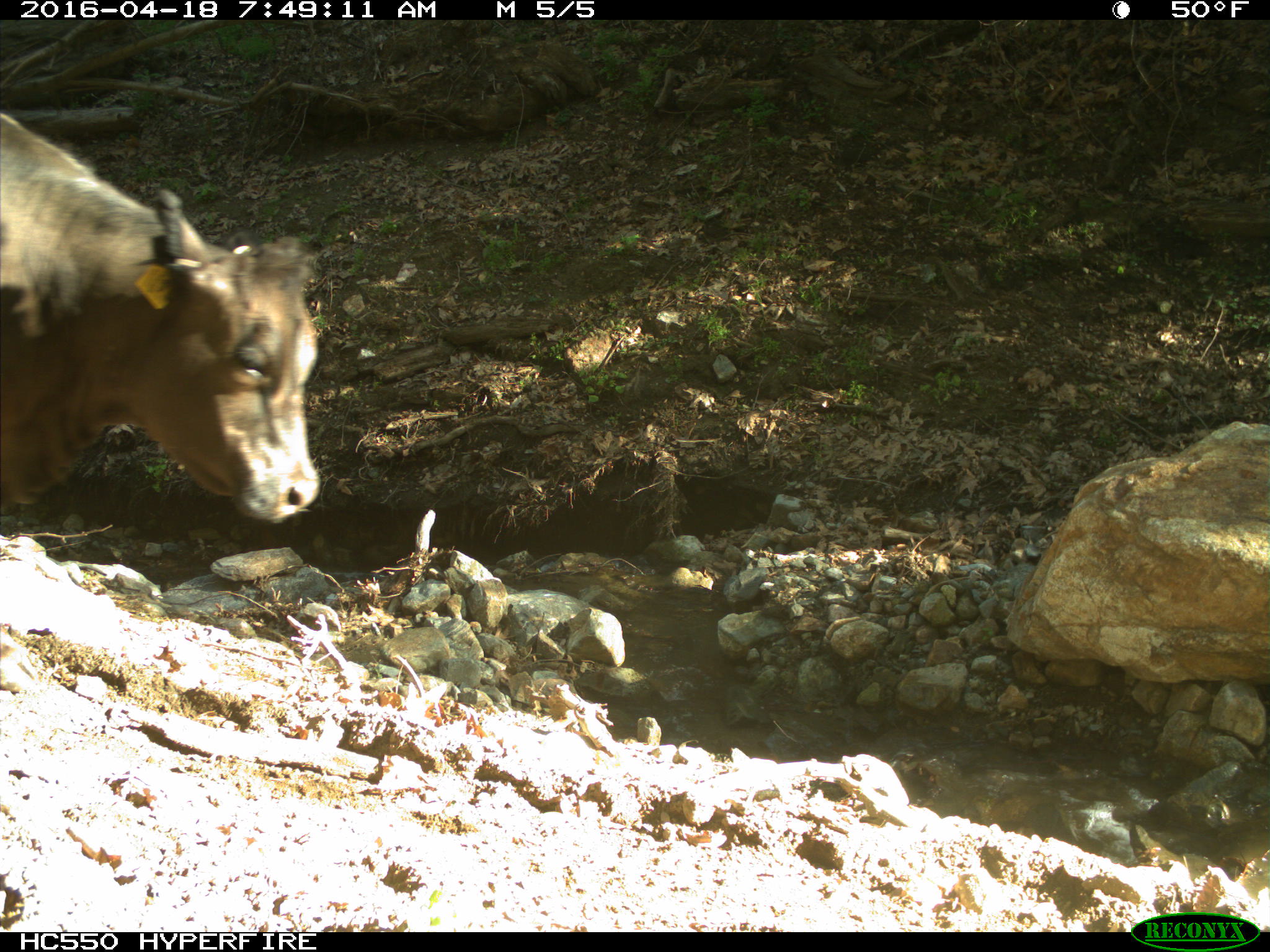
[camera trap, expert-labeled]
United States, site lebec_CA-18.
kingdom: Animalia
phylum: Chordata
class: Mammalia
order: Artiodactyla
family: Bovidae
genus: Bos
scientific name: Bos taurus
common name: domestic cow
Bos taurus (domestic cow).